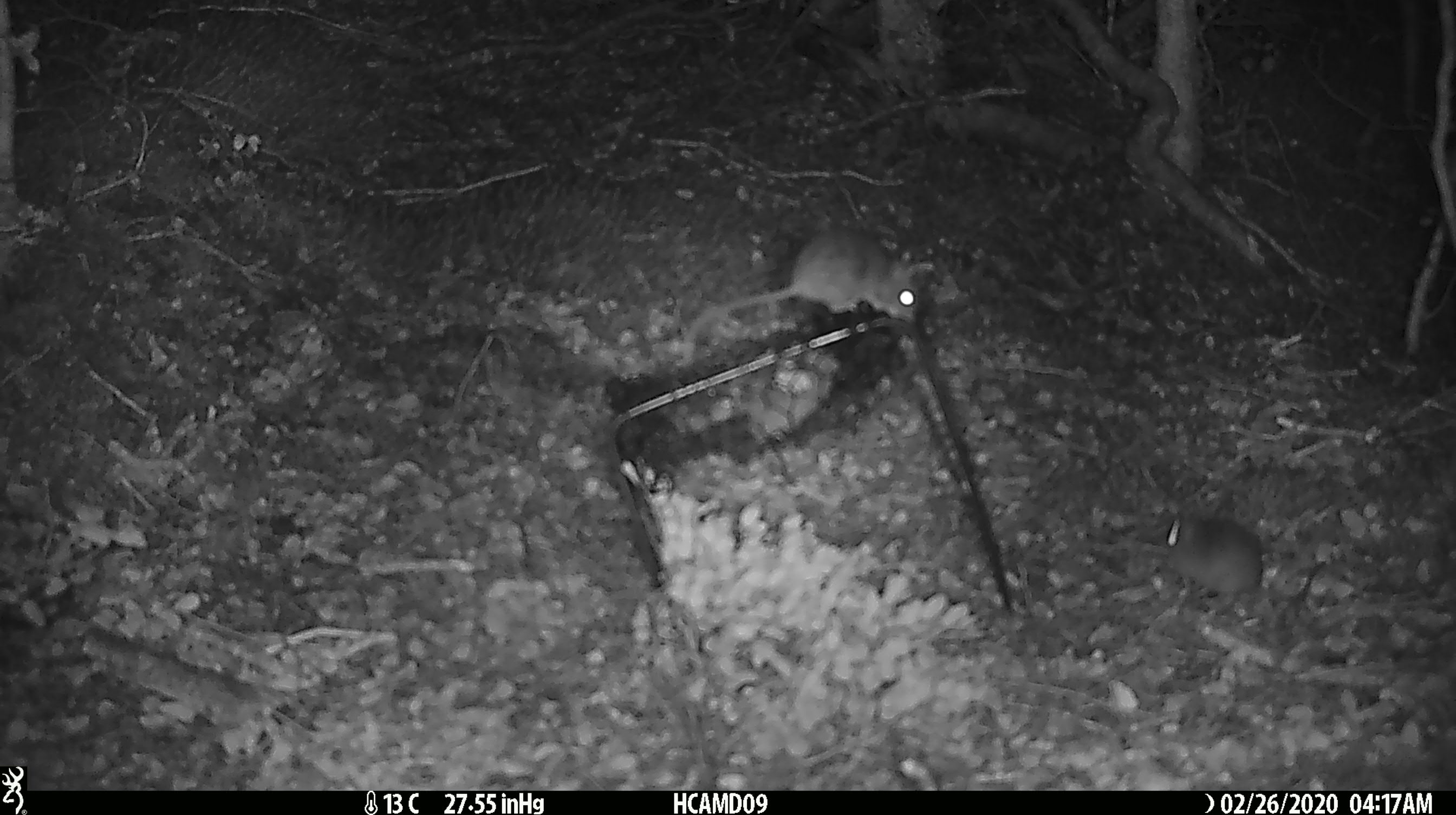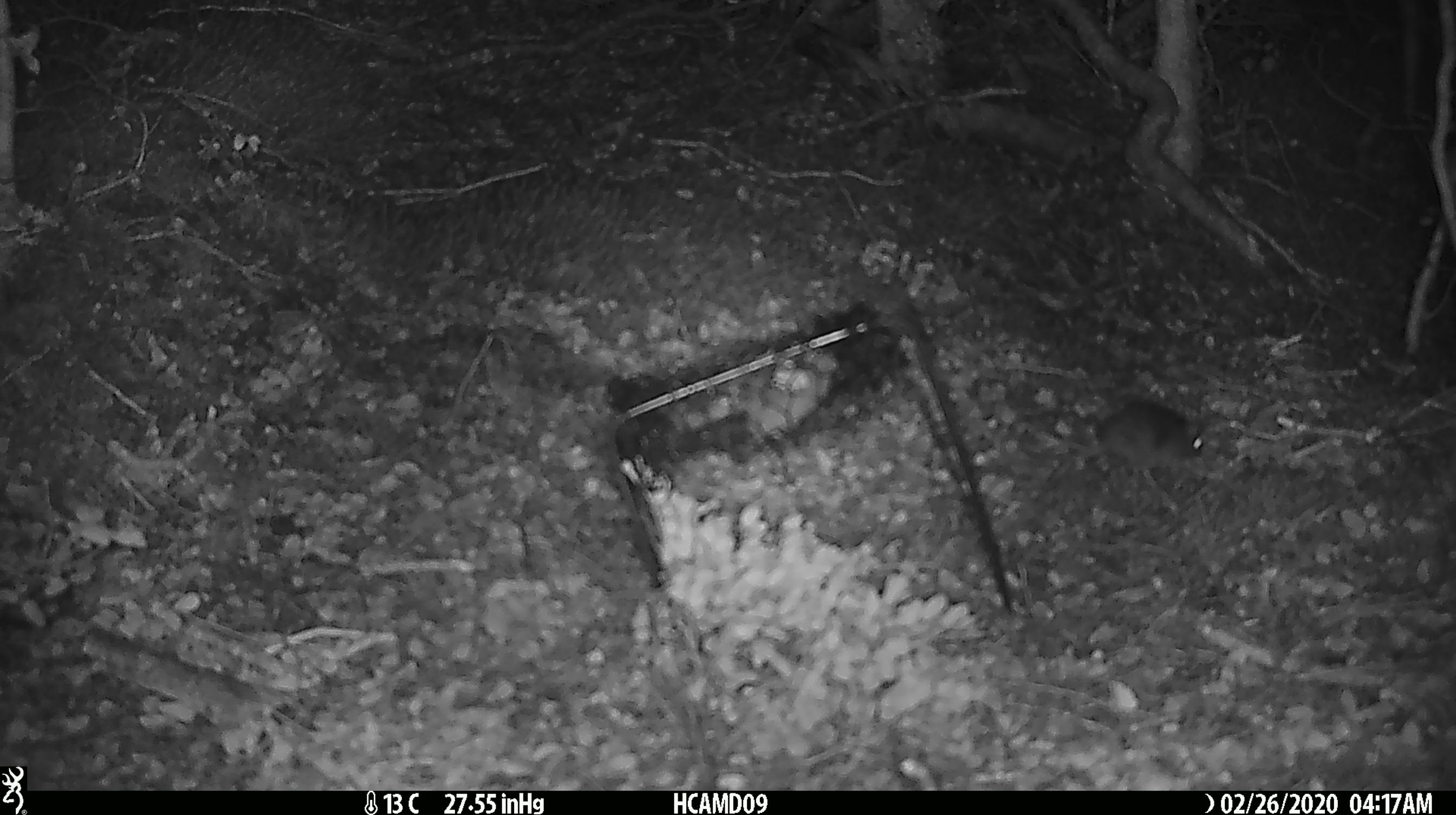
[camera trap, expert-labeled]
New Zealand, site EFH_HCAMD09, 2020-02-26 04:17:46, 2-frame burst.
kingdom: Animalia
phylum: Chordata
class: Mammalia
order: Rodentia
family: Muridae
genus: Mus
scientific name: Mus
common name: mouse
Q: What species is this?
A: Mouse (Mus).